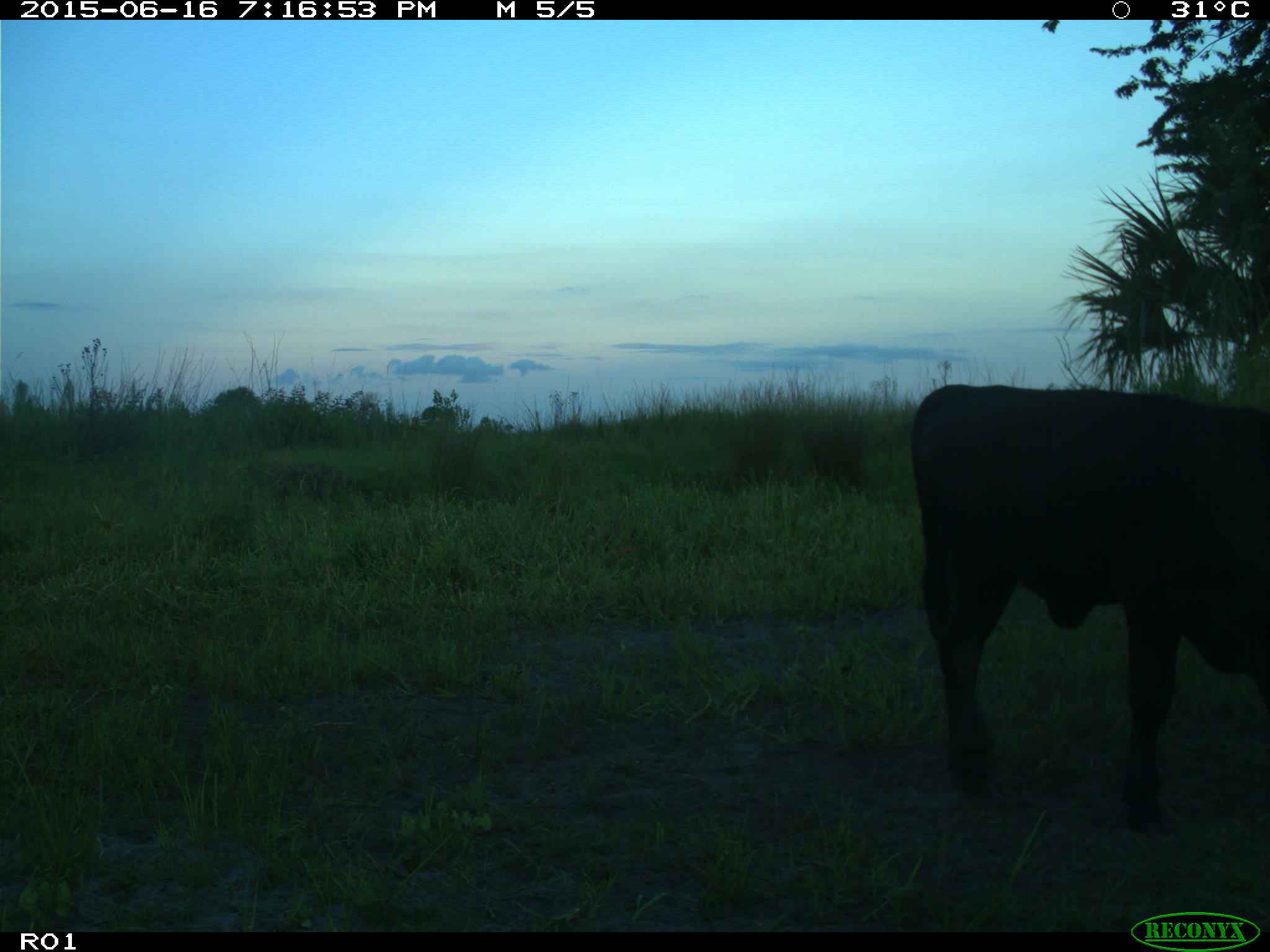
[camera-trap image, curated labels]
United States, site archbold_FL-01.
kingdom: Animalia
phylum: Chordata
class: Mammalia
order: Artiodactyla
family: Bovidae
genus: Bos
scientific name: Bos taurus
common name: domestic cow